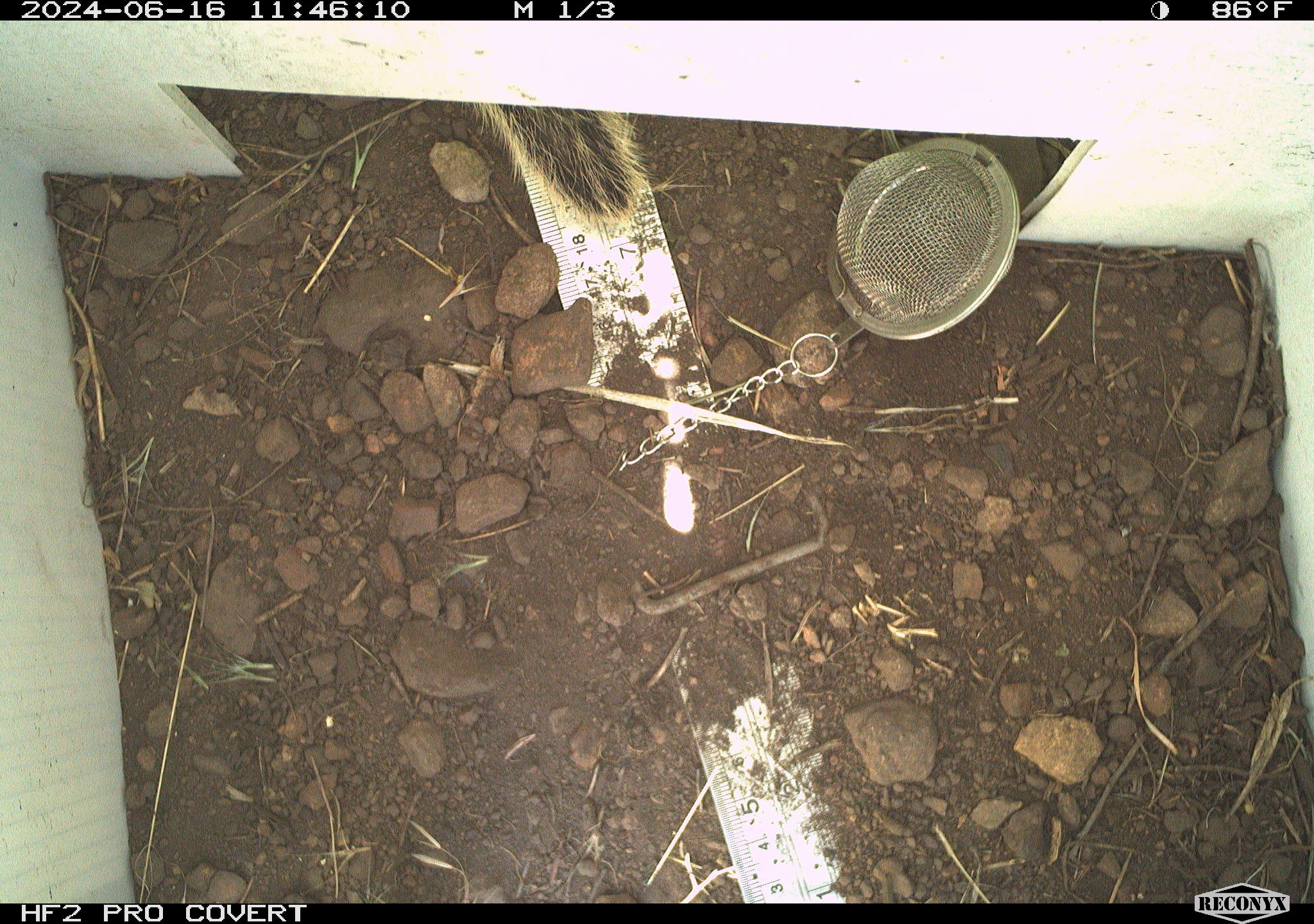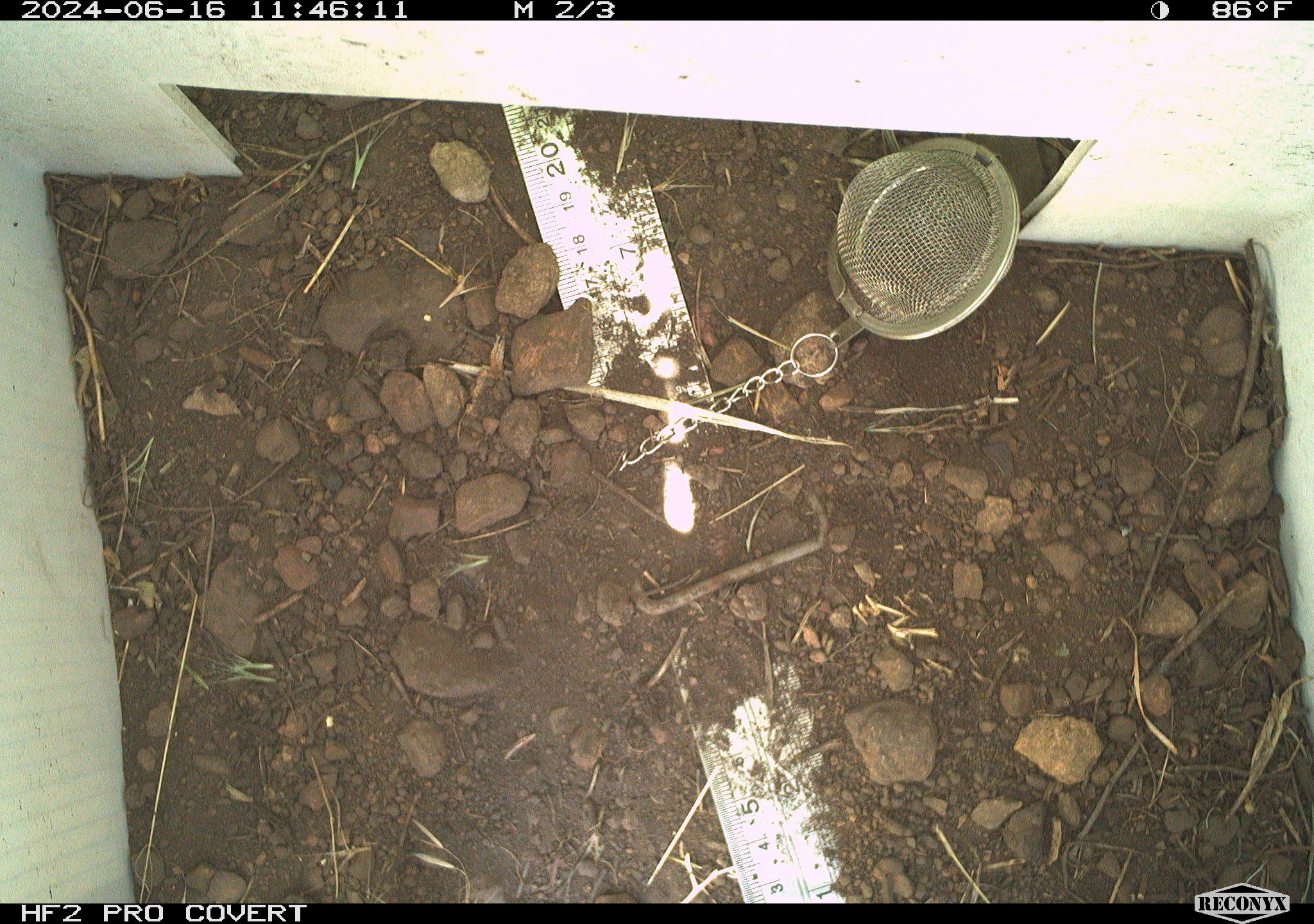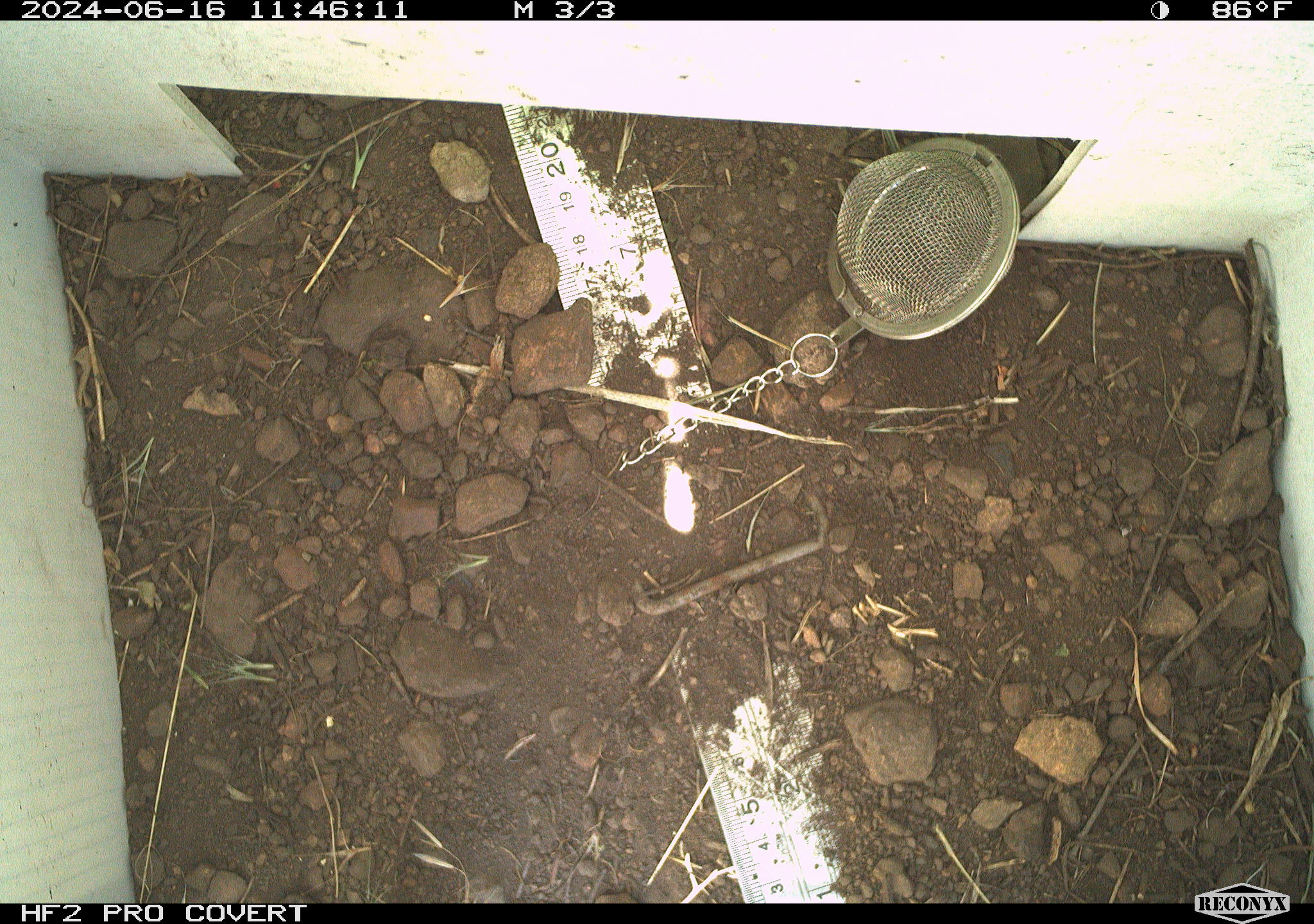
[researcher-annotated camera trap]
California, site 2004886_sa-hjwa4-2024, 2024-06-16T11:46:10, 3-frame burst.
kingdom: Animalia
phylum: Chordata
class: Mammalia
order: Rodentia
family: Sciuridae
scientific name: Sciuridae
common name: squirrels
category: sciuridae family